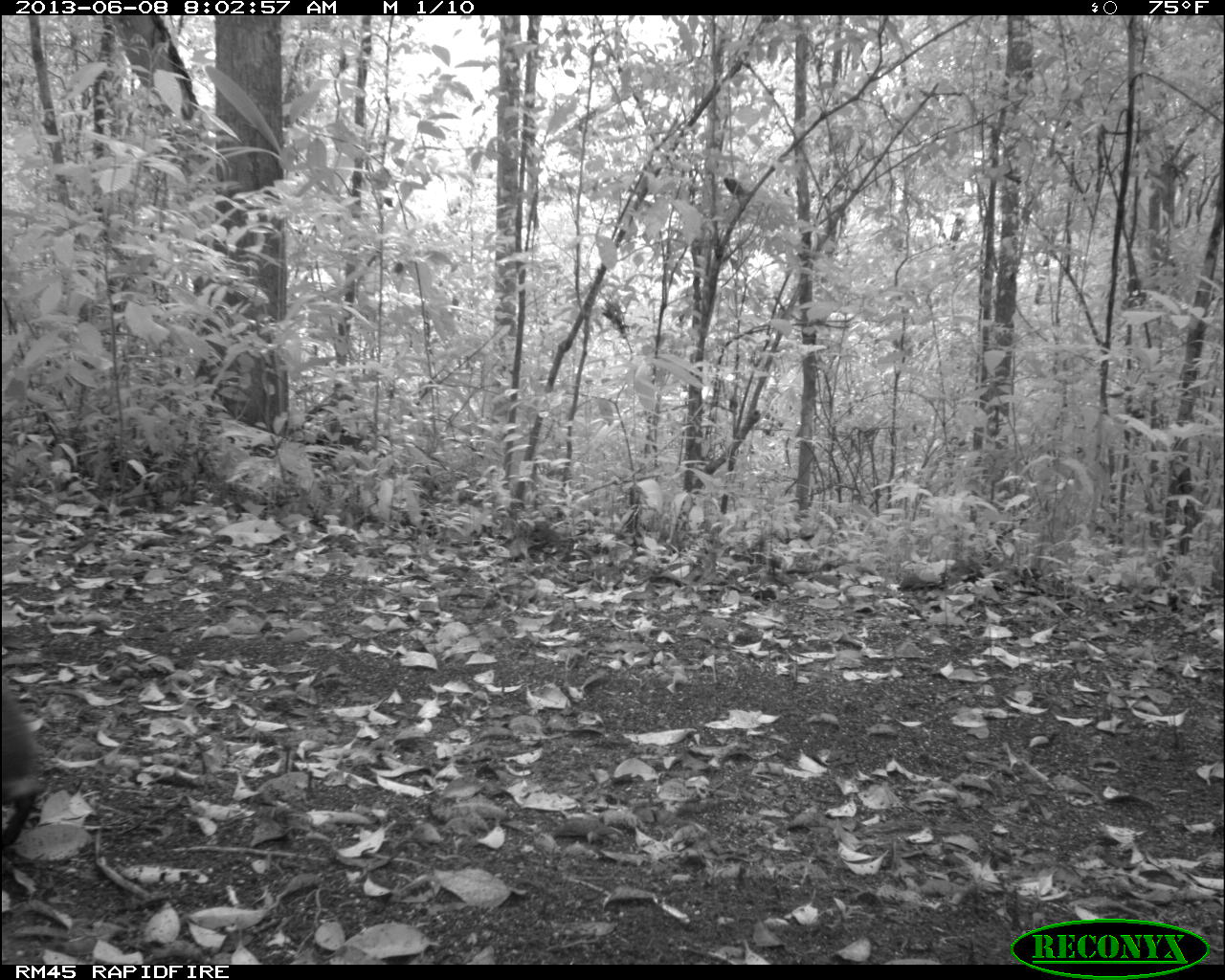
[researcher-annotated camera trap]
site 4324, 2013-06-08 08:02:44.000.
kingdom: Animalia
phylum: Chordata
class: Mammalia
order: Rodentia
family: Dasyproctidae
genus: Dasyprocta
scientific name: Dasyprocta punctata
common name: central american agouti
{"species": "Dasyprocta punctata (central american agouti)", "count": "1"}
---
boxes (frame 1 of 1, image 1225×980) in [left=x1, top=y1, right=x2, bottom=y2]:
dasyprocta punctata: [left=0, top=672, right=44, bottom=854]